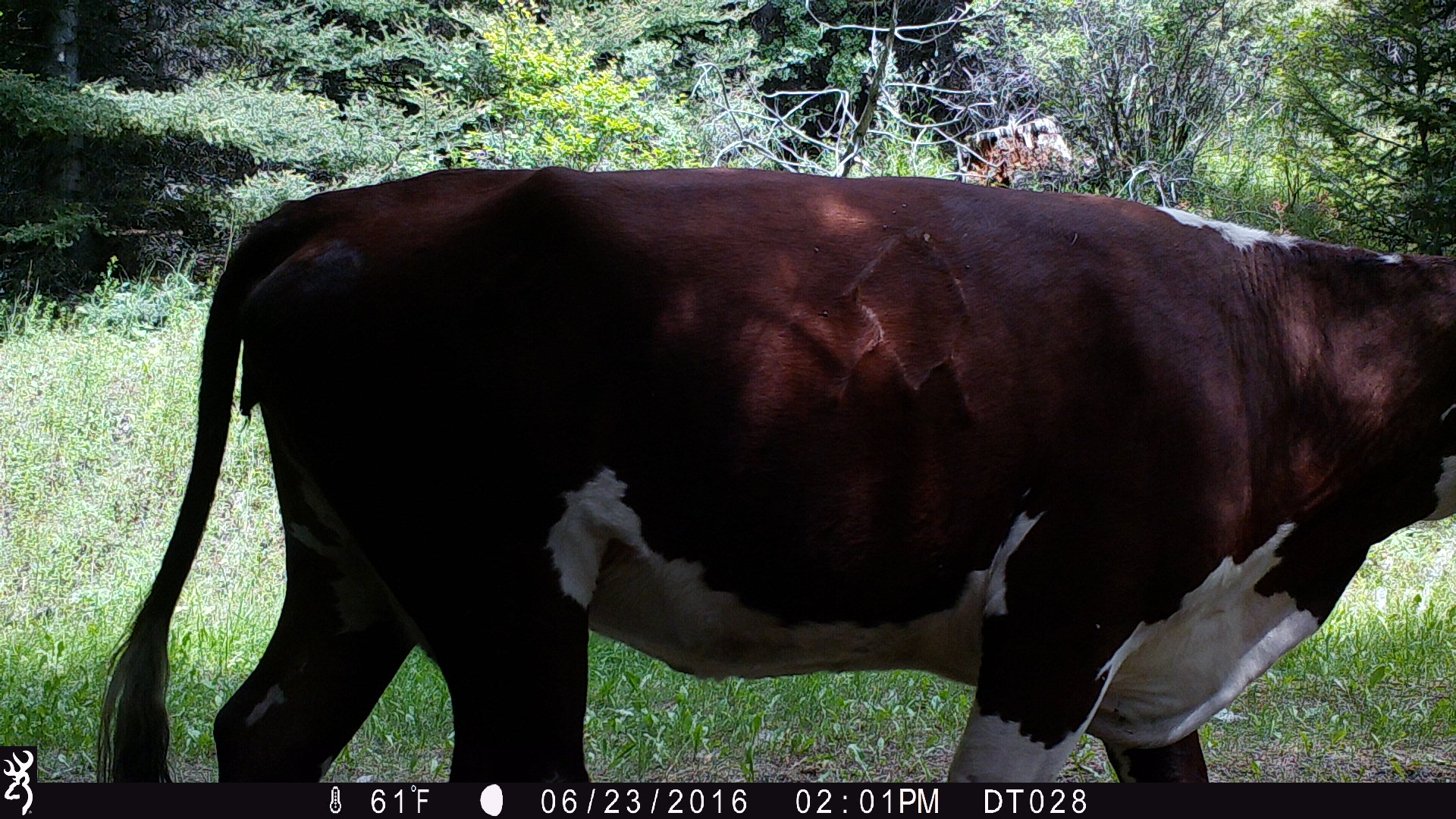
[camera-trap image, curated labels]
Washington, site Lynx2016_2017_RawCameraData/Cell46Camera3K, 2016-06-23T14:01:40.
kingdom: Animalia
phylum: Chordata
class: Mammalia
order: Artiodactyla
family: Bovidae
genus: Bos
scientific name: Bos taurus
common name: domestic cattle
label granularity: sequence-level